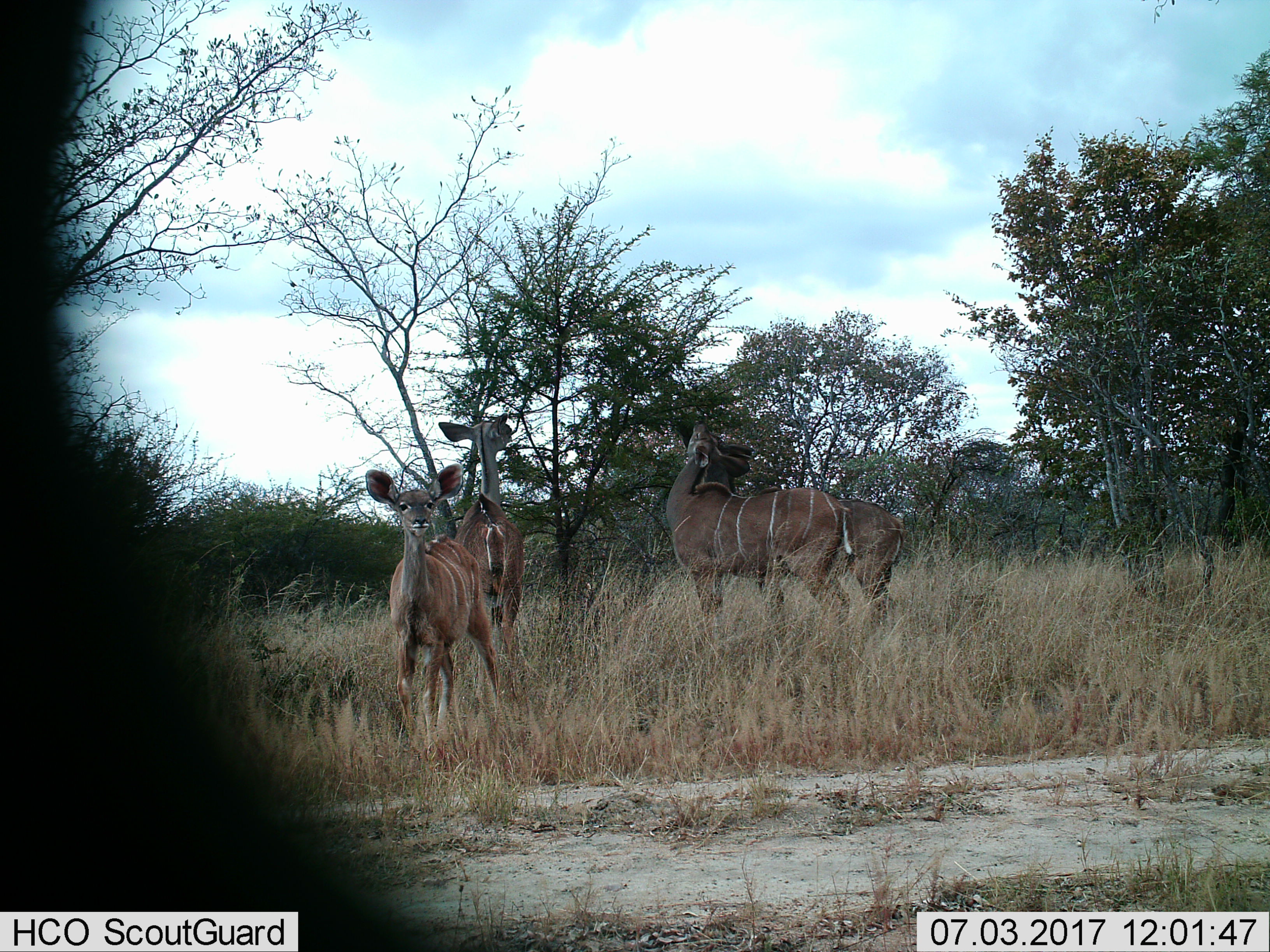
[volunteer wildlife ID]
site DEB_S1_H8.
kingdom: Animalia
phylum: Chordata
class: Mammalia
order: Artiodactyla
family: Bovidae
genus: Tragelaphus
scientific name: Tragelaphus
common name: kudu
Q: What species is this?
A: Kudu (Tragelaphus).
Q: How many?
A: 4.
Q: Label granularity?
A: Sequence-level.